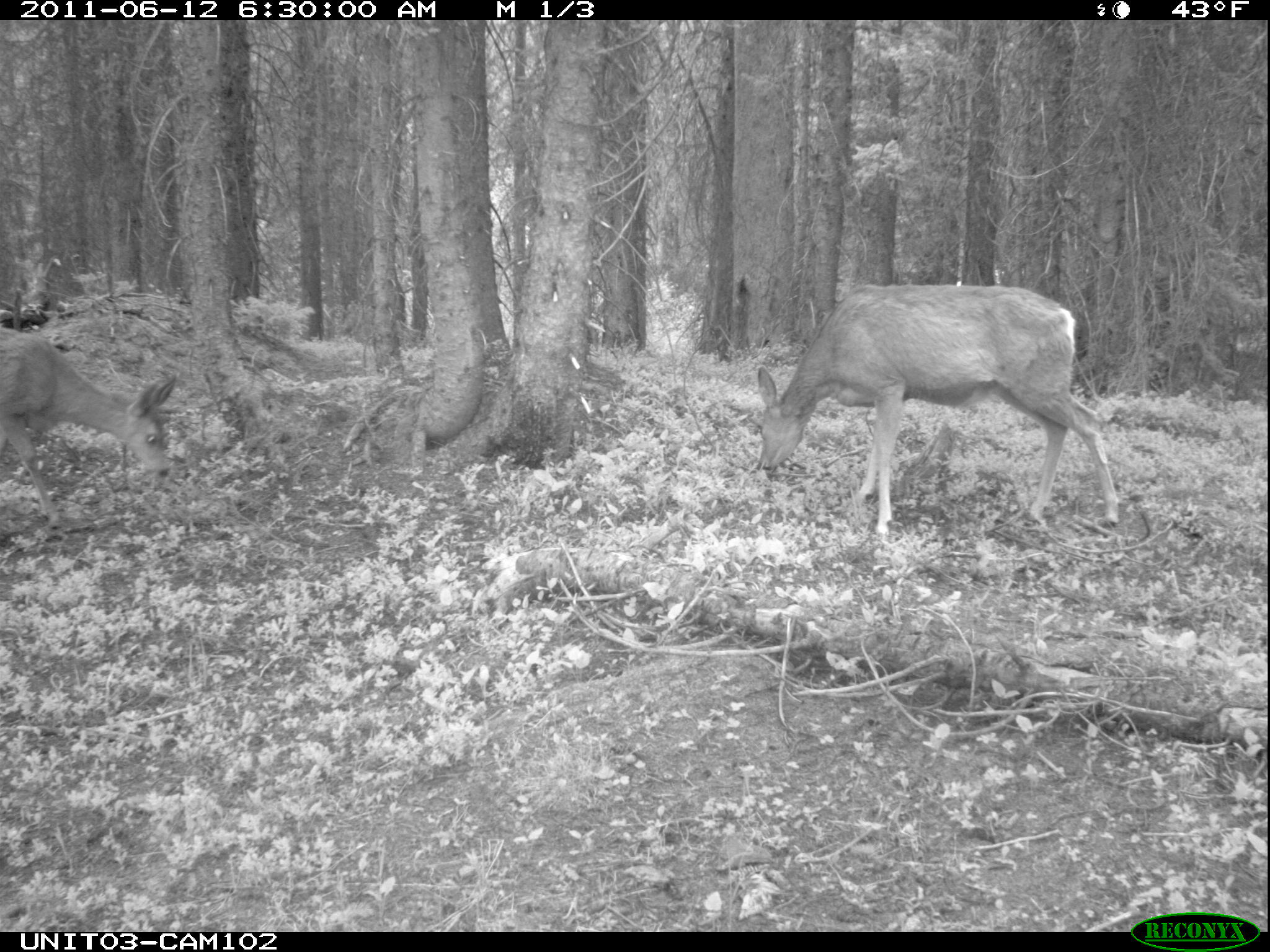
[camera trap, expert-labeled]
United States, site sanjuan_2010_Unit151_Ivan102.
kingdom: Animalia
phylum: Chordata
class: Mammalia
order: Artiodactyla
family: Cervidae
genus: Odocoileus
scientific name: Odocoileus hemionus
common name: mule deer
Odocoileus hemionus (mule deer).